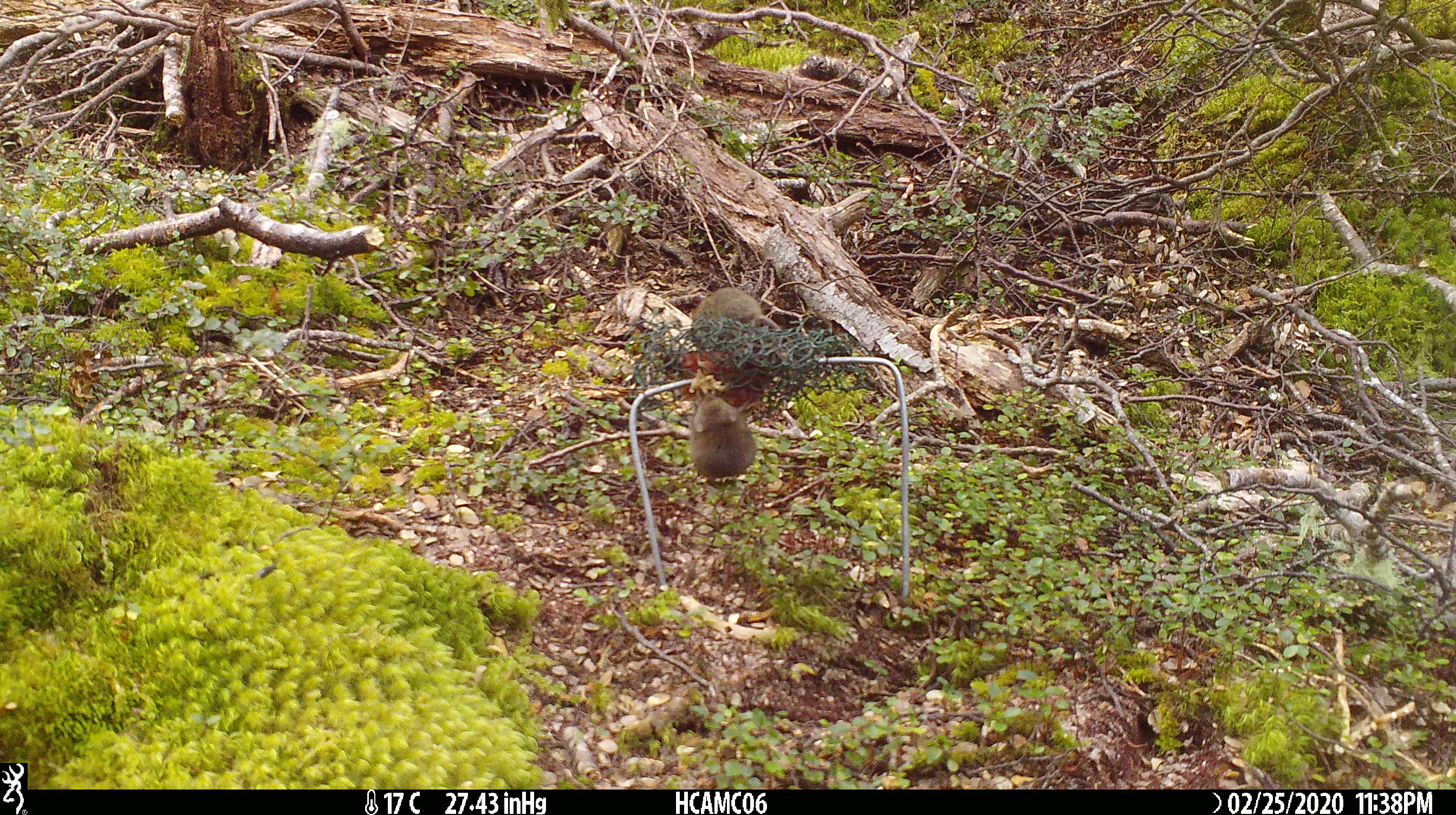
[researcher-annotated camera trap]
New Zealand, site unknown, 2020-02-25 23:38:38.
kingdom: Animalia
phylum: Chordata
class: Mammalia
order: Rodentia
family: Muridae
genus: Mus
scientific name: Mus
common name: mouse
Mouse (Mus).